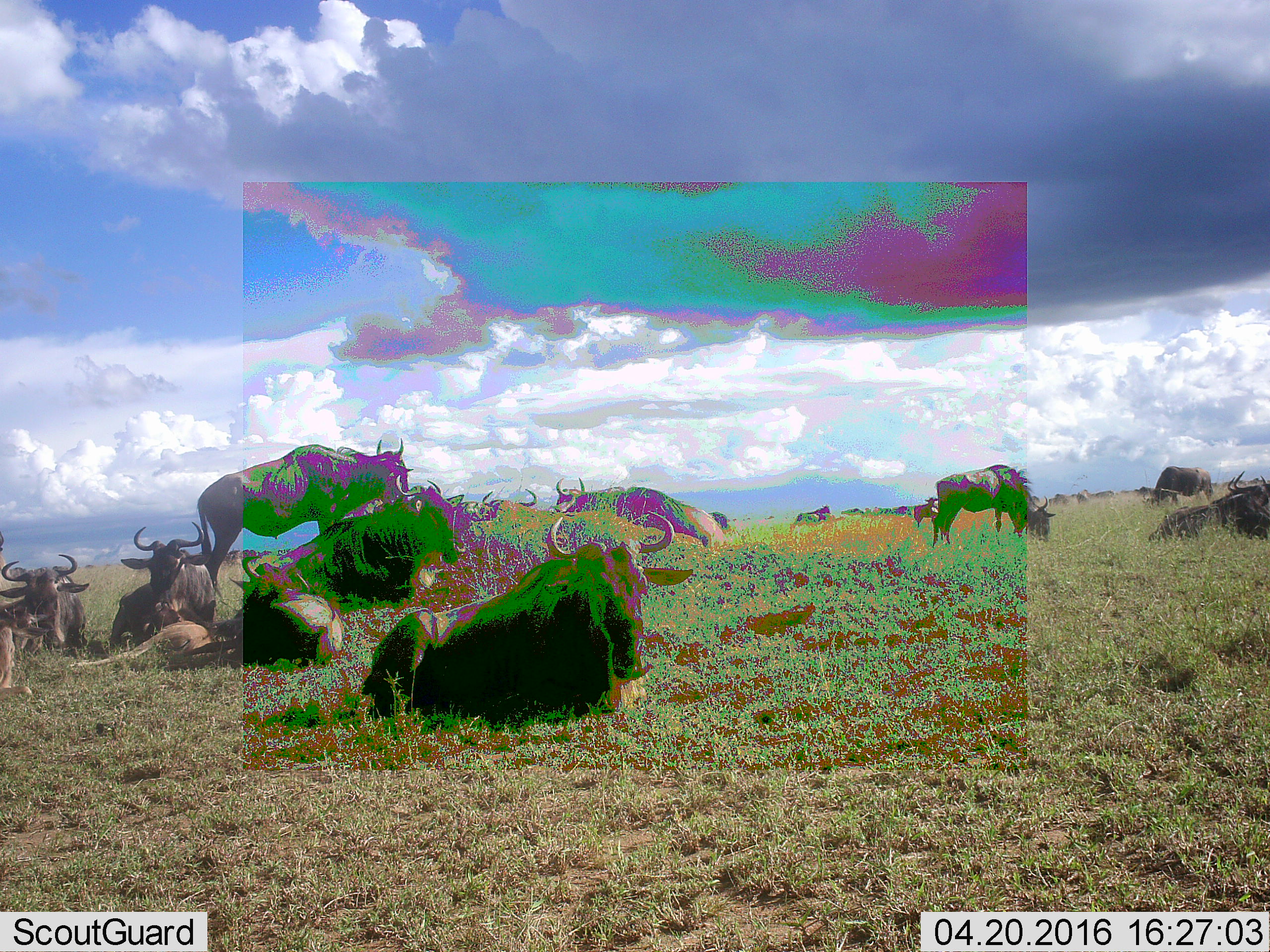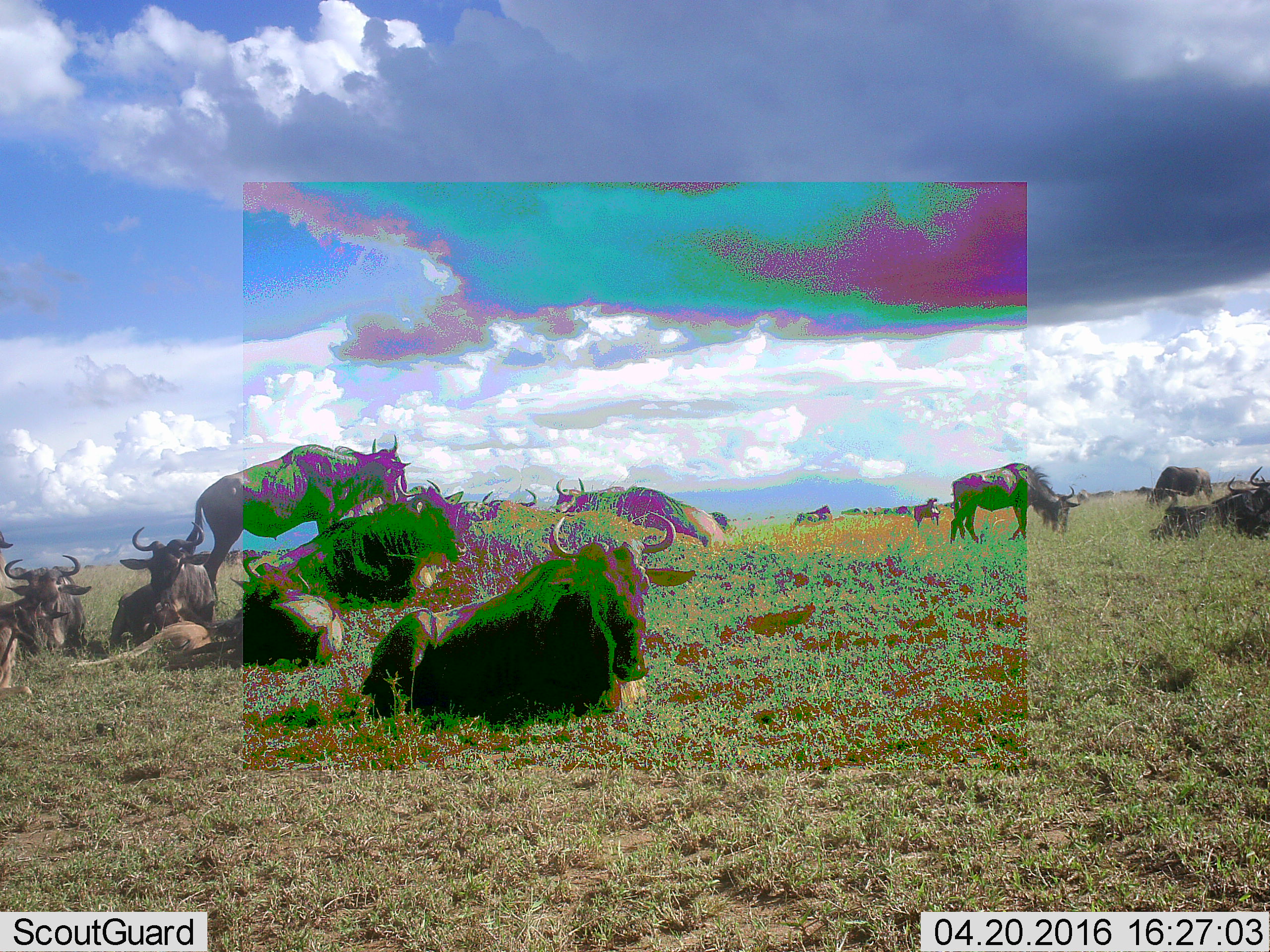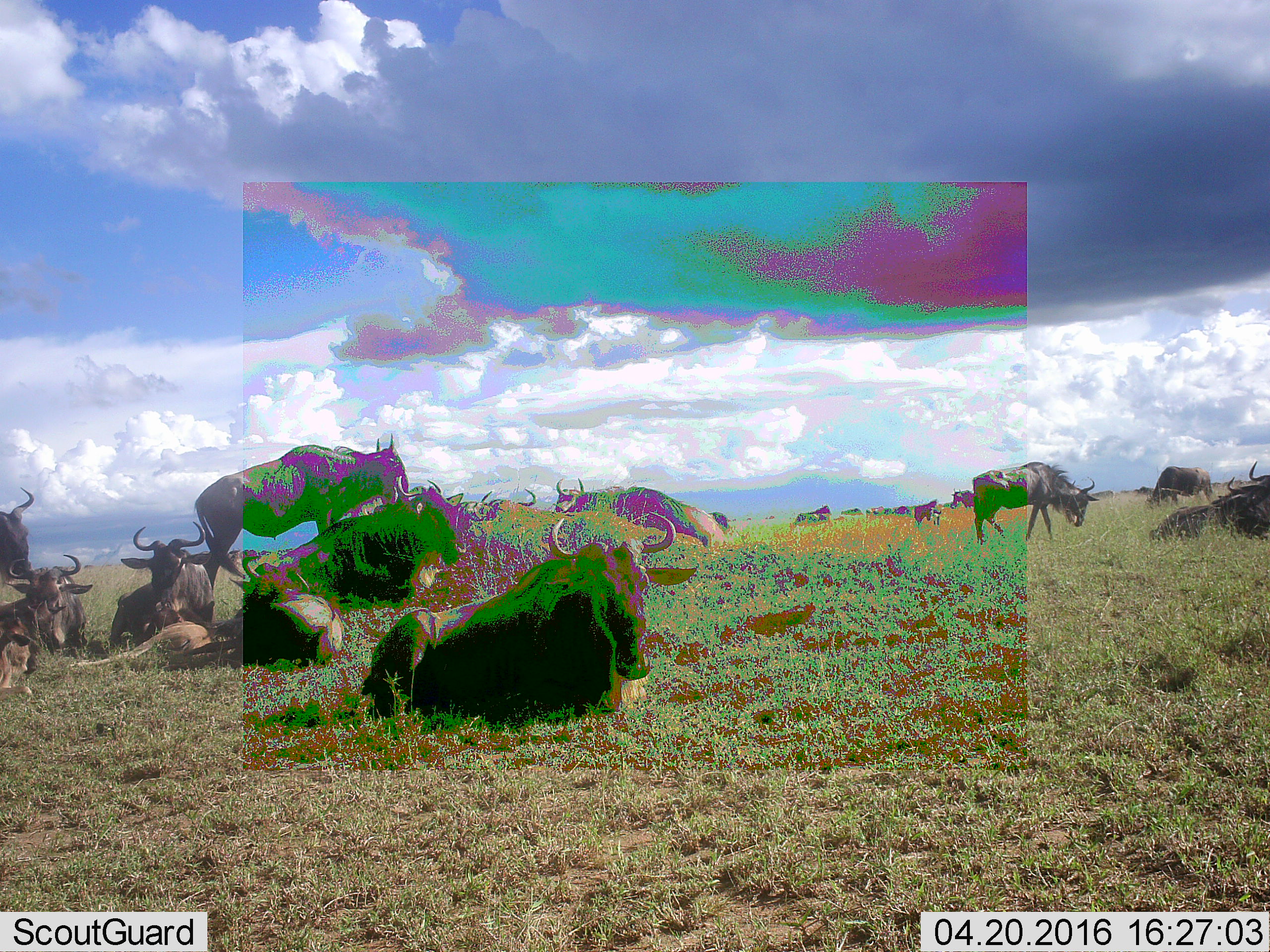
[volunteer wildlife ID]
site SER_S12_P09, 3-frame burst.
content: unidentified animal